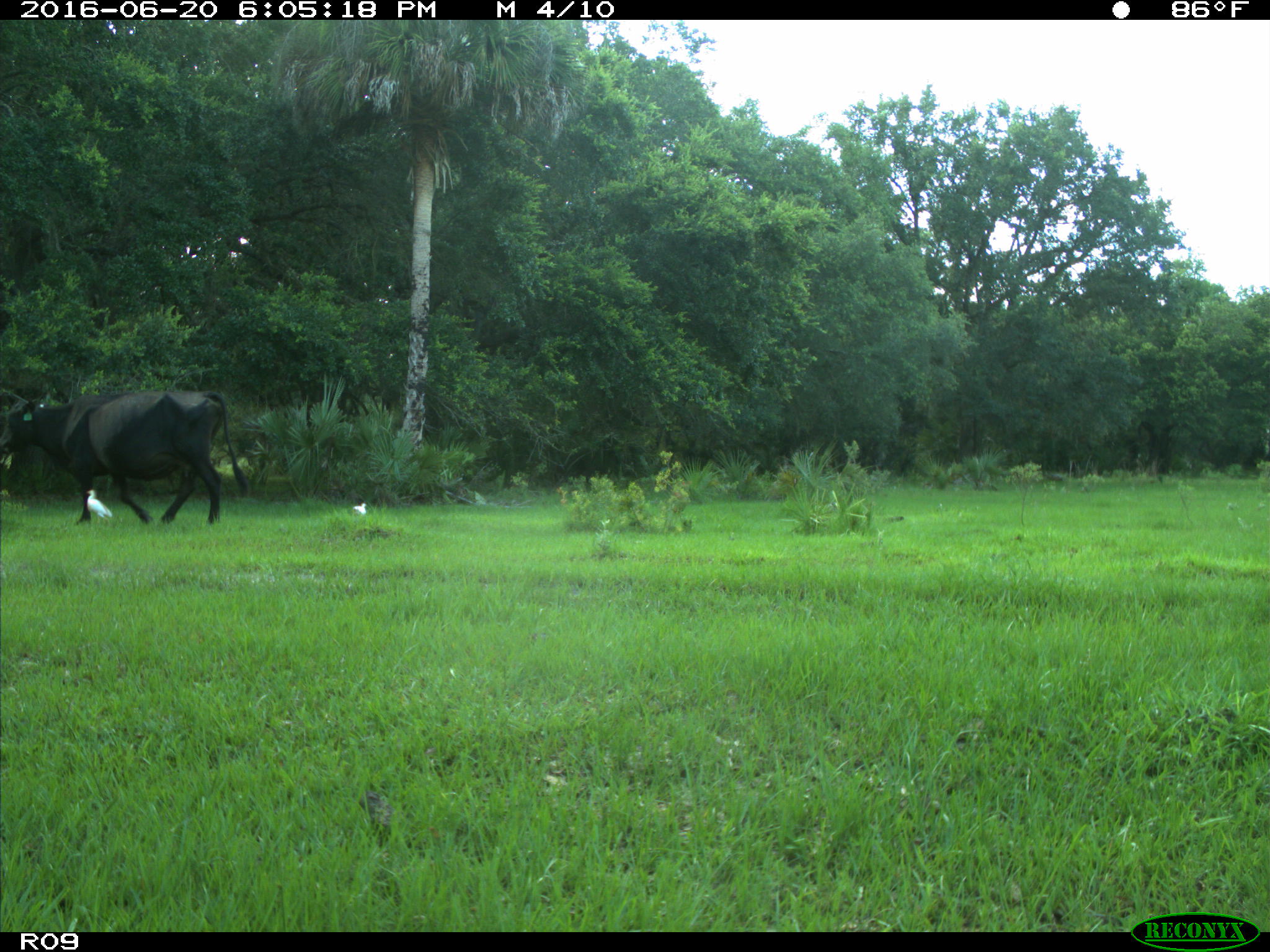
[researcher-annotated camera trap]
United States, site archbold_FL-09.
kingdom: Animalia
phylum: Chordata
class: Mammalia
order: Artiodactyla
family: Bovidae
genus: Bos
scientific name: Bos taurus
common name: domestic cow